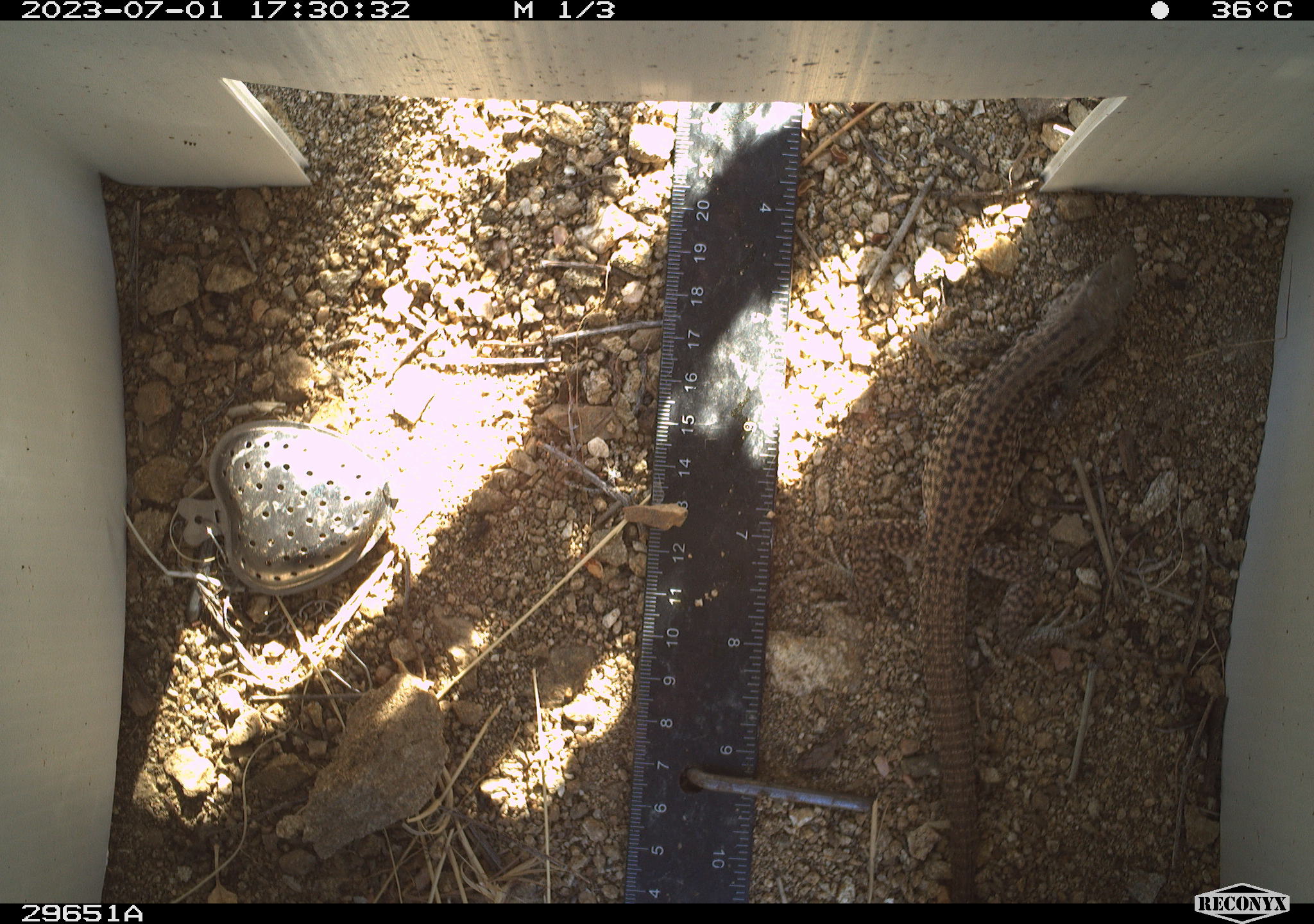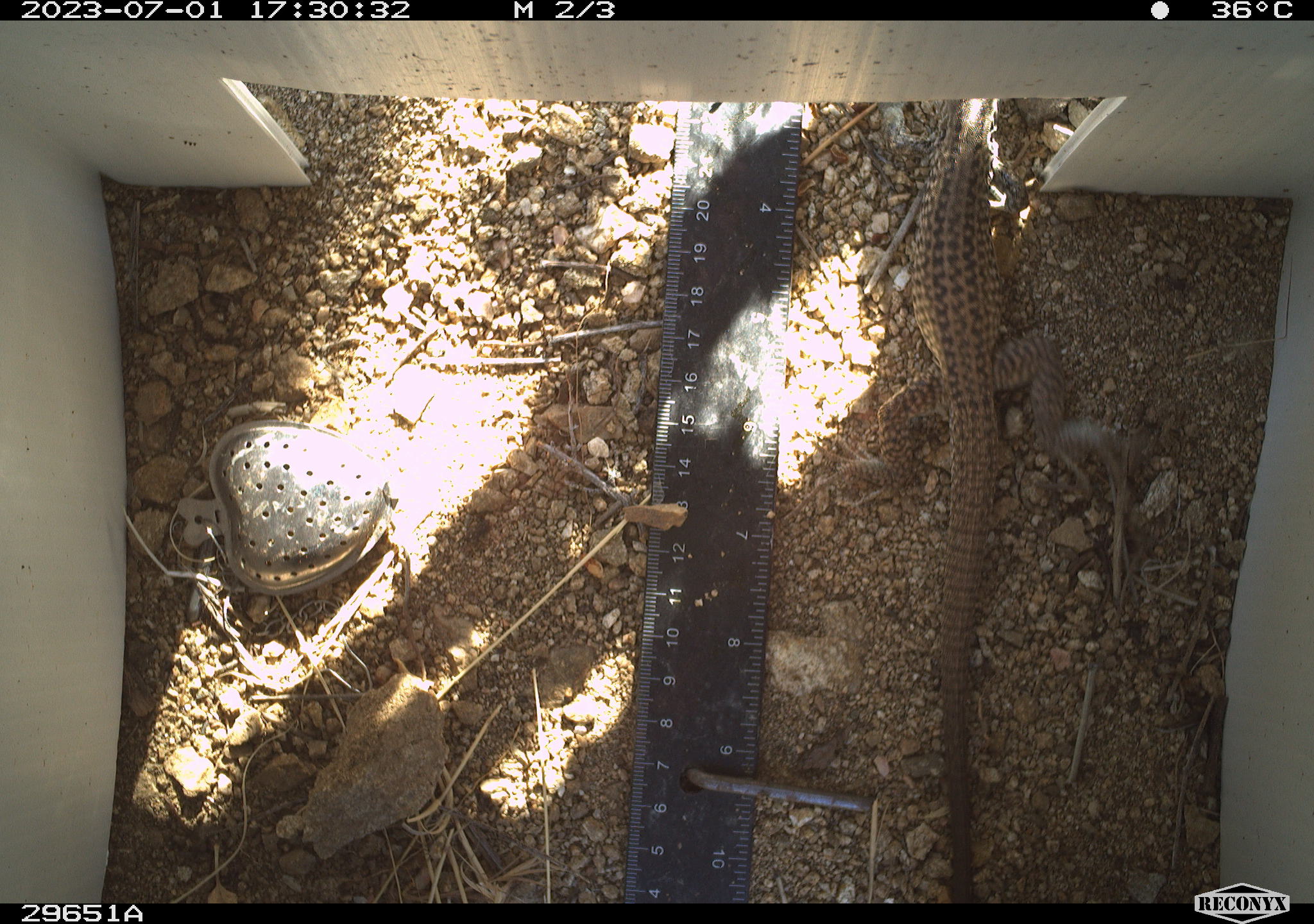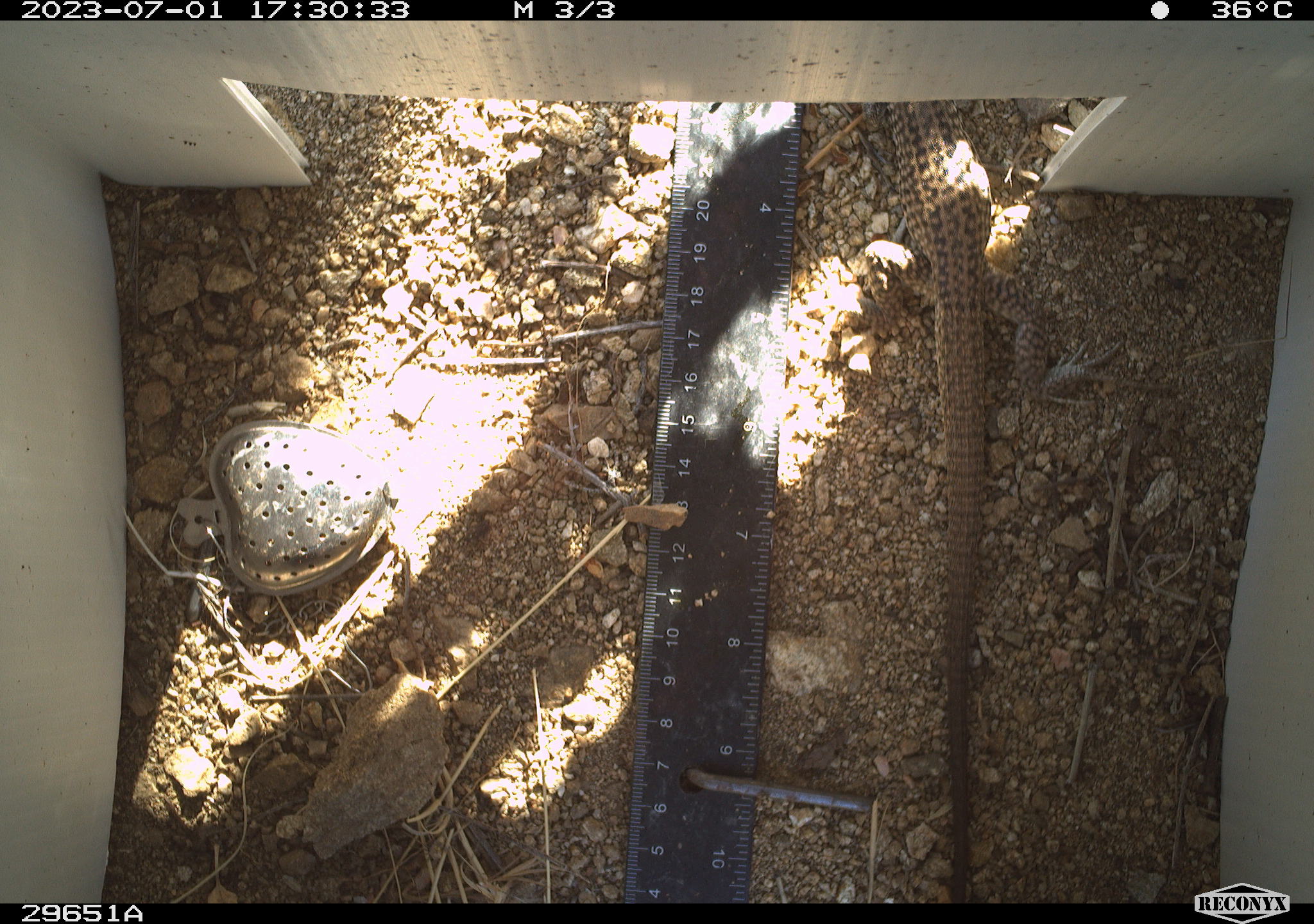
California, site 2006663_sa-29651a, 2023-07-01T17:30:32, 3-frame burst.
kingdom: Animalia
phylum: Chordata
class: Reptilia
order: Squamata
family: Teiidae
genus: Aspidoscelis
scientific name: Aspidoscelis tigris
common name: western whiptail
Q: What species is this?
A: Western whiptail (Aspidoscelis tigris).